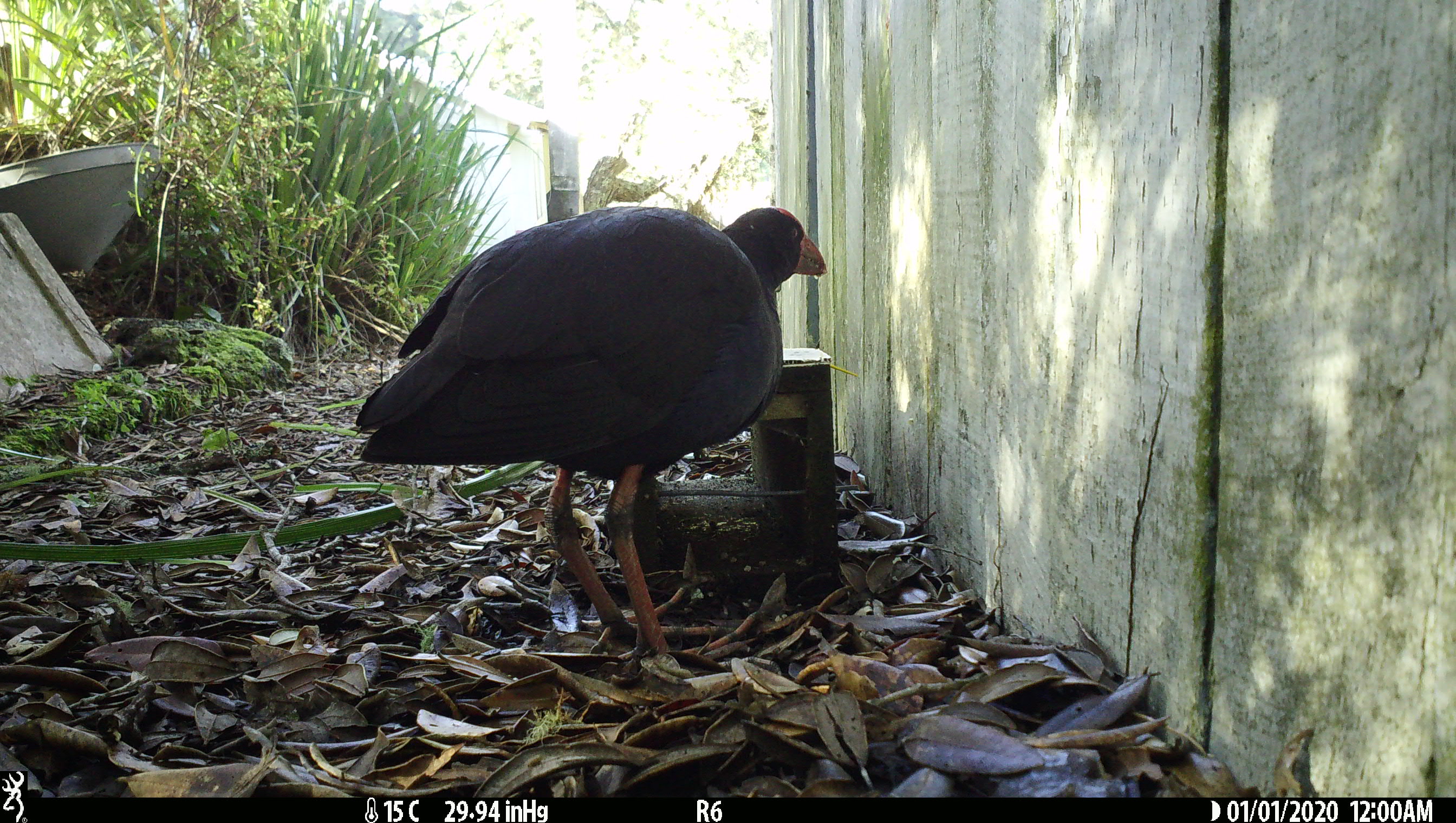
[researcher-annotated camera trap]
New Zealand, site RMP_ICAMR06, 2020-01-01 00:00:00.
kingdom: Animalia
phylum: Chordata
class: Aves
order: Gruiformes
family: Rallidae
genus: Porphyrio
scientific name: Porphyrio melanotus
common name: australasian swamphen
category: pukeko